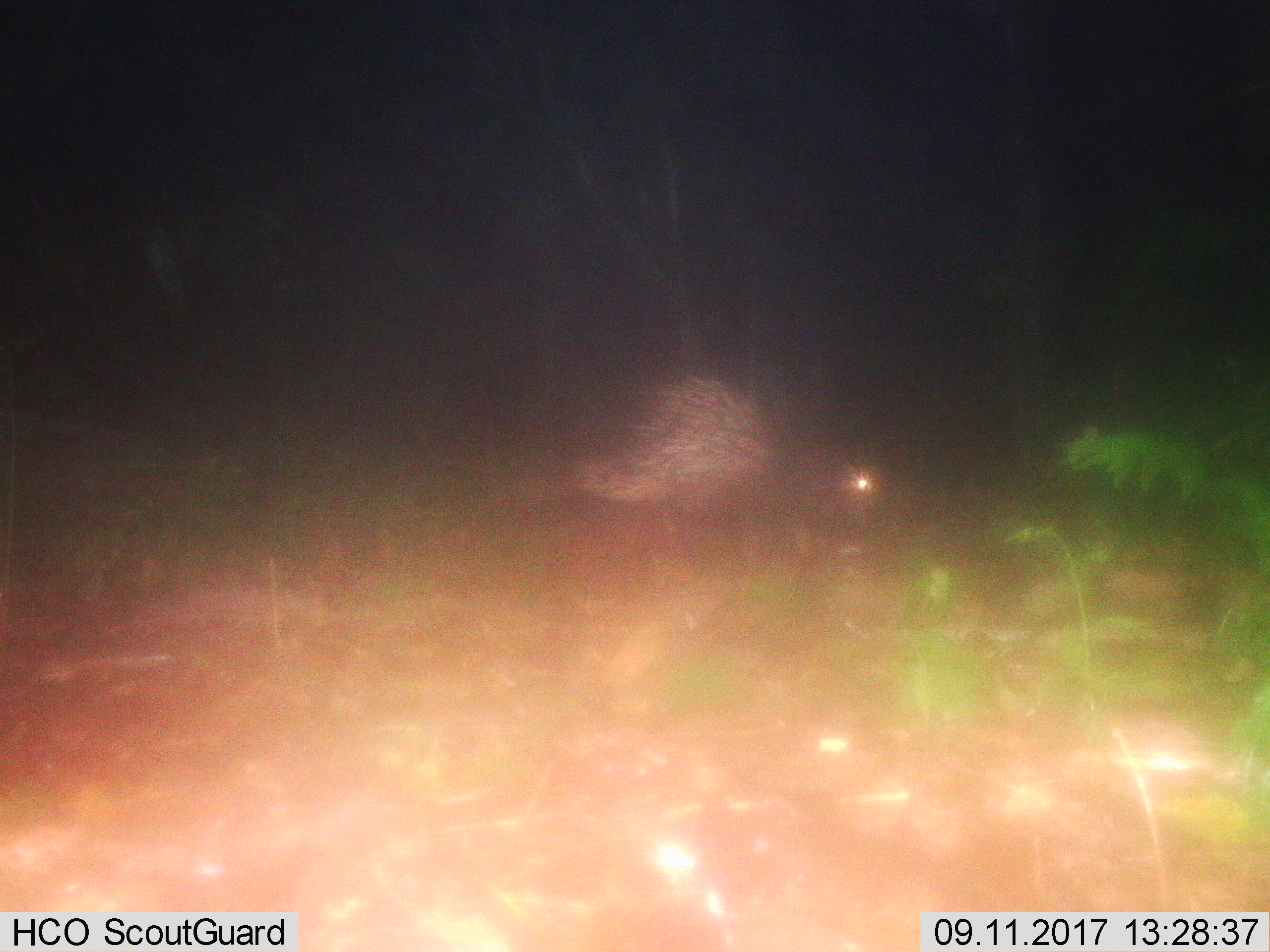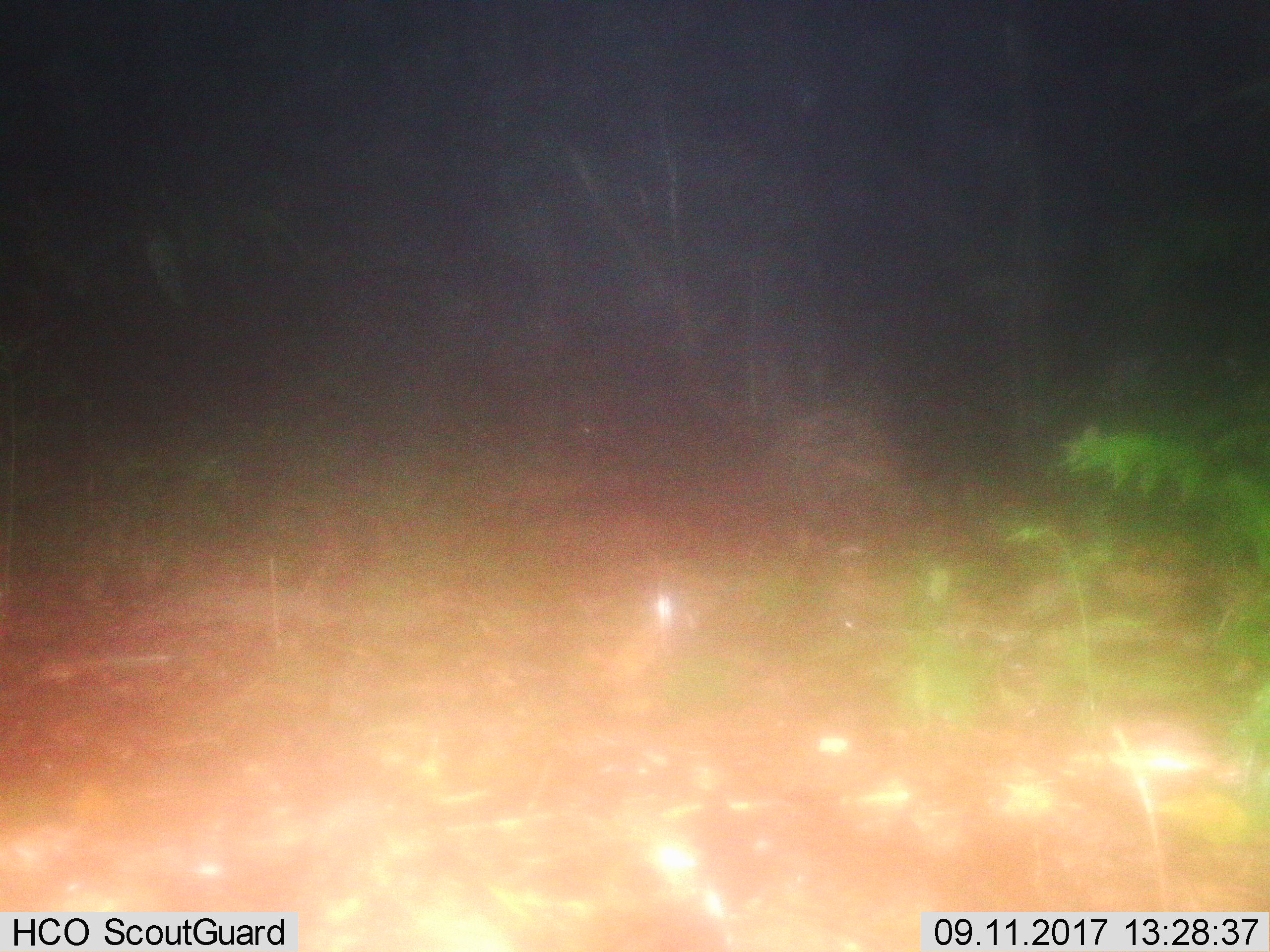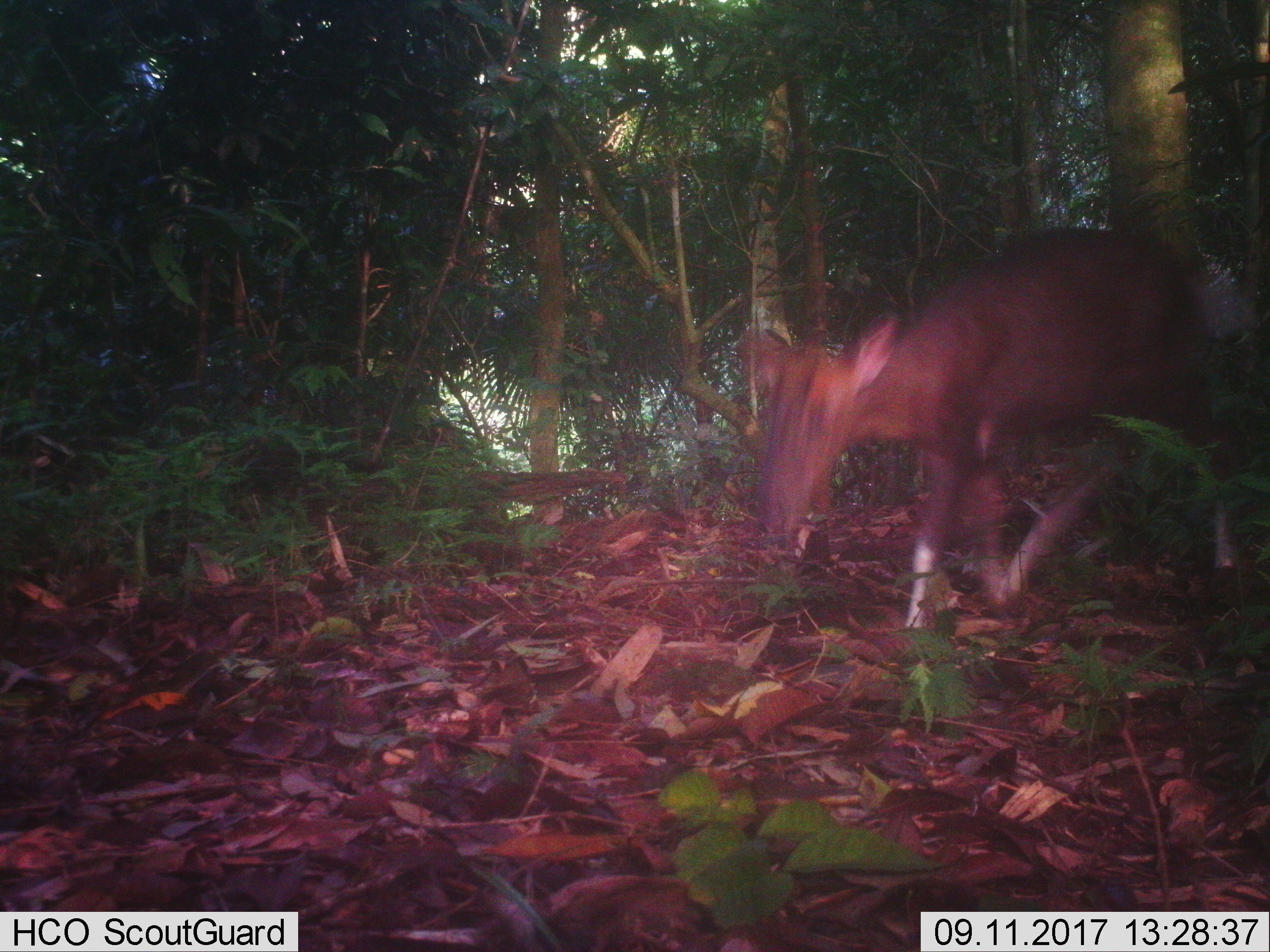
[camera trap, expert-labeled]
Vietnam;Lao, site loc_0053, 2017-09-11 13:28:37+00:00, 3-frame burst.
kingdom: Animalia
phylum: Chordata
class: Mammalia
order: Rodentia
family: Hystricidae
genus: Hystrix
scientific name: Hystrix brachyura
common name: malayan porcupine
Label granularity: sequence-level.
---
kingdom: Animalia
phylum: Chordata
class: Aves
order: Columbiformes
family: Columbidae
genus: Chalcophaps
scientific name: Chalcophaps indica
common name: emerald dove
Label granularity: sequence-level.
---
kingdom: Animalia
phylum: Chordata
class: Mammalia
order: Artiodactyla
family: Cervidae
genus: Muntiacus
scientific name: Muntiacus rooseveltorum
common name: roosevelt's muntjac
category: roosevelts muntjac group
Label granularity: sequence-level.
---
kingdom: Animalia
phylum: Chordata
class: Aves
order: Galliformes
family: Phasianidae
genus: Polyplectron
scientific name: Polyplectron bicalcaratum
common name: gray peacock-pheasant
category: grey peacock pheasant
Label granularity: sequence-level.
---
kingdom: Animalia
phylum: Chordata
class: Mammalia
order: Carnivora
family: Mustelidae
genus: Martes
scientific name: Martes flavigula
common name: yellow-throated marten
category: yellow throated marten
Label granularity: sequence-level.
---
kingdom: Animalia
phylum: Chordata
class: Mammalia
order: Artiodactyla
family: Suidae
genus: Sus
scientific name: Sus scrofa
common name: eurasian wild pig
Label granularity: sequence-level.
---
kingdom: Animalia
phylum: Chordata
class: Mammalia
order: Artiodactyla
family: Cervidae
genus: Muntiacus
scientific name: Muntiacus vuquangensis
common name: large-antlered muntjac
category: large antlered muntjac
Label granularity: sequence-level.